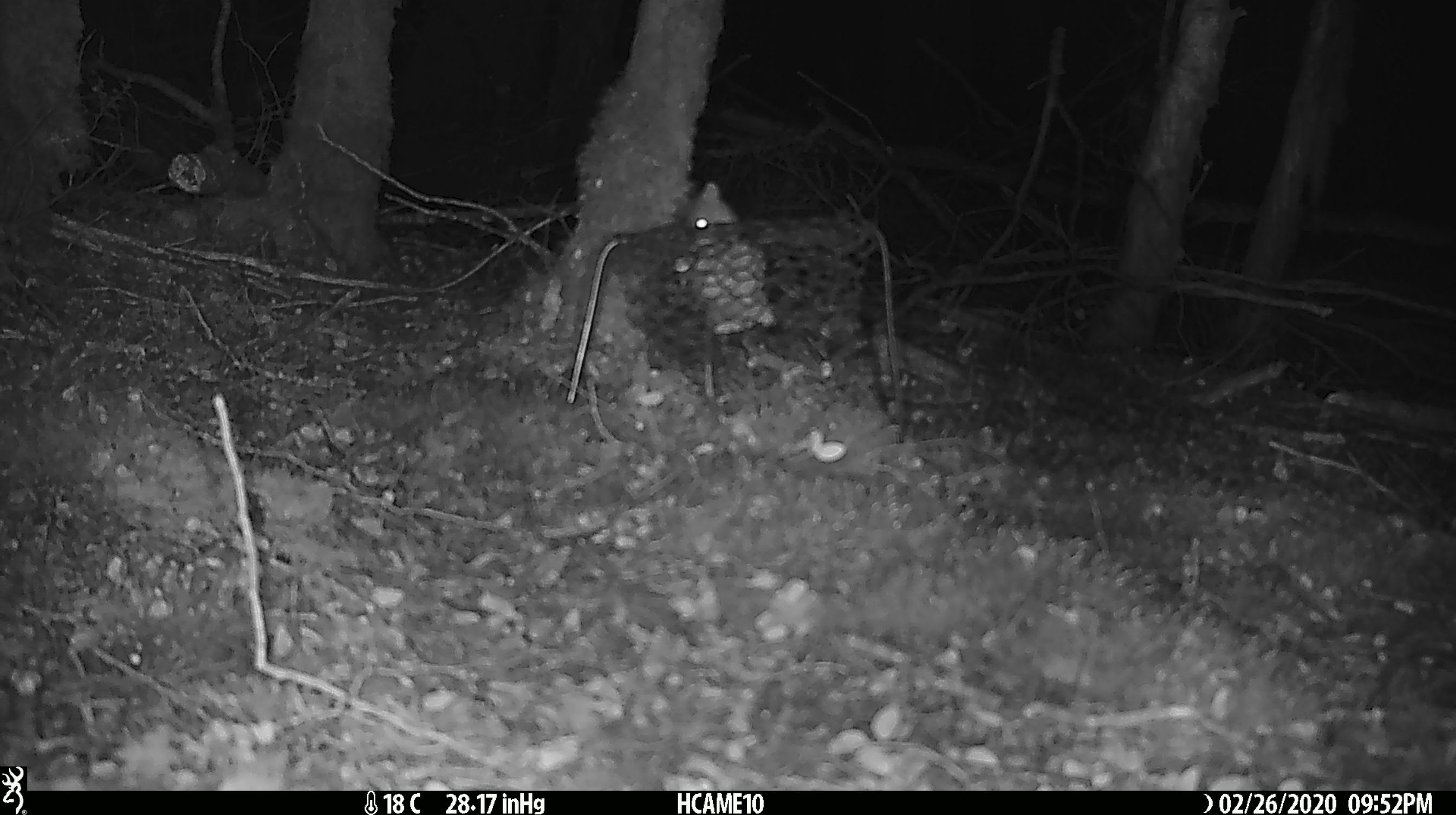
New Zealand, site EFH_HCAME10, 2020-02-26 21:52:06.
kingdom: Animalia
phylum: Chordata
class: Mammalia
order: Rodentia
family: Muridae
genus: Mus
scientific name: Mus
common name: mouse